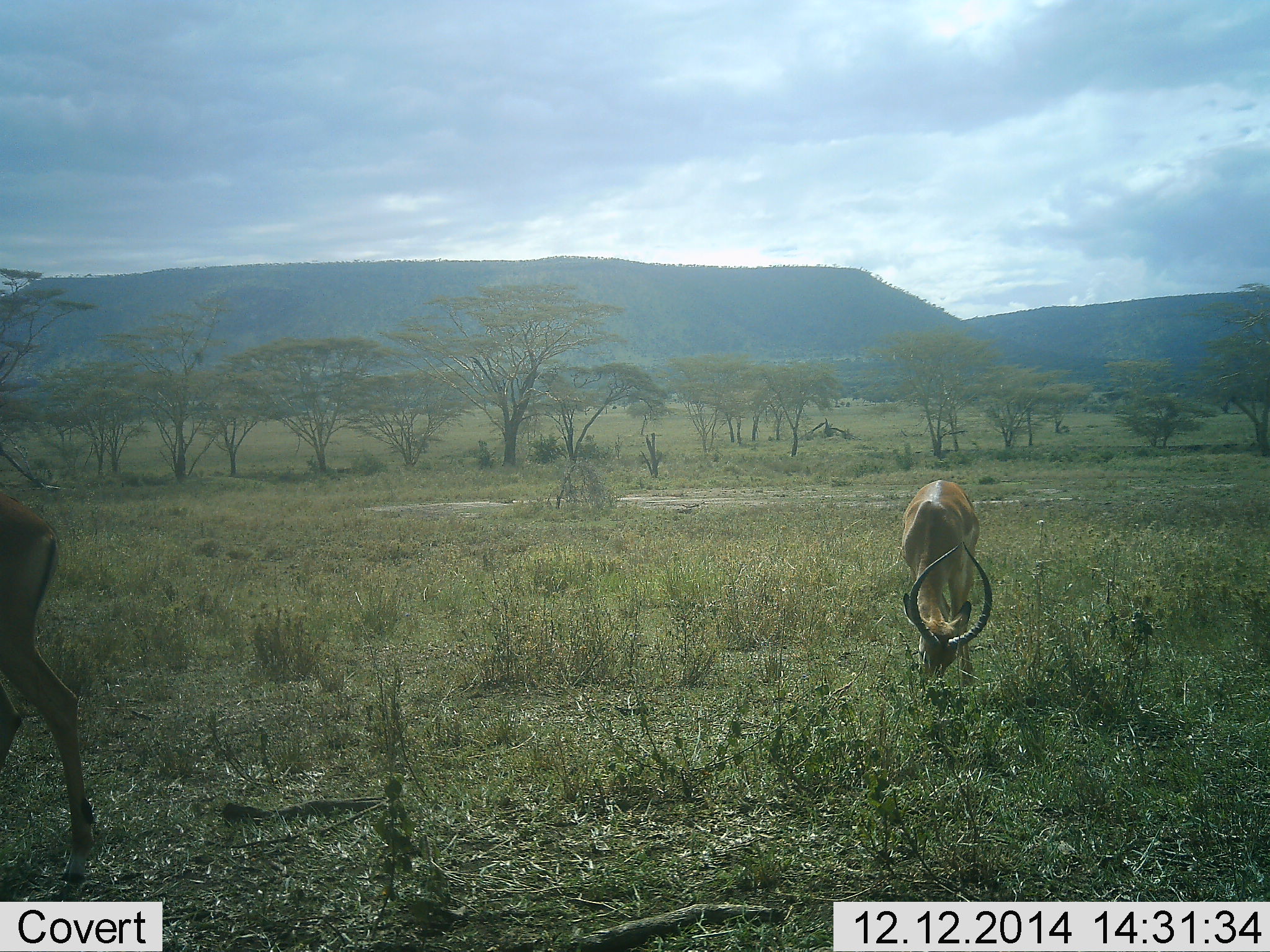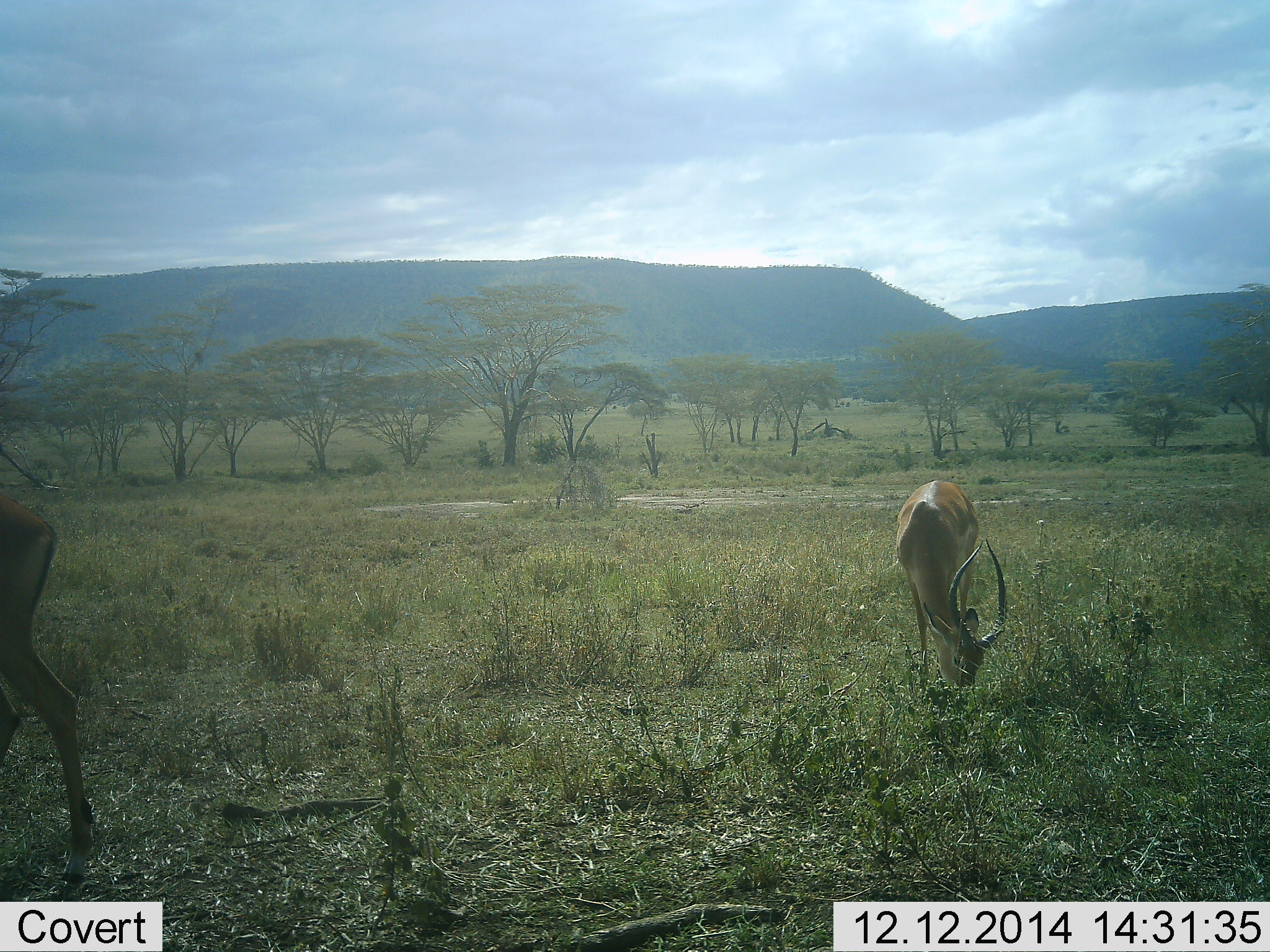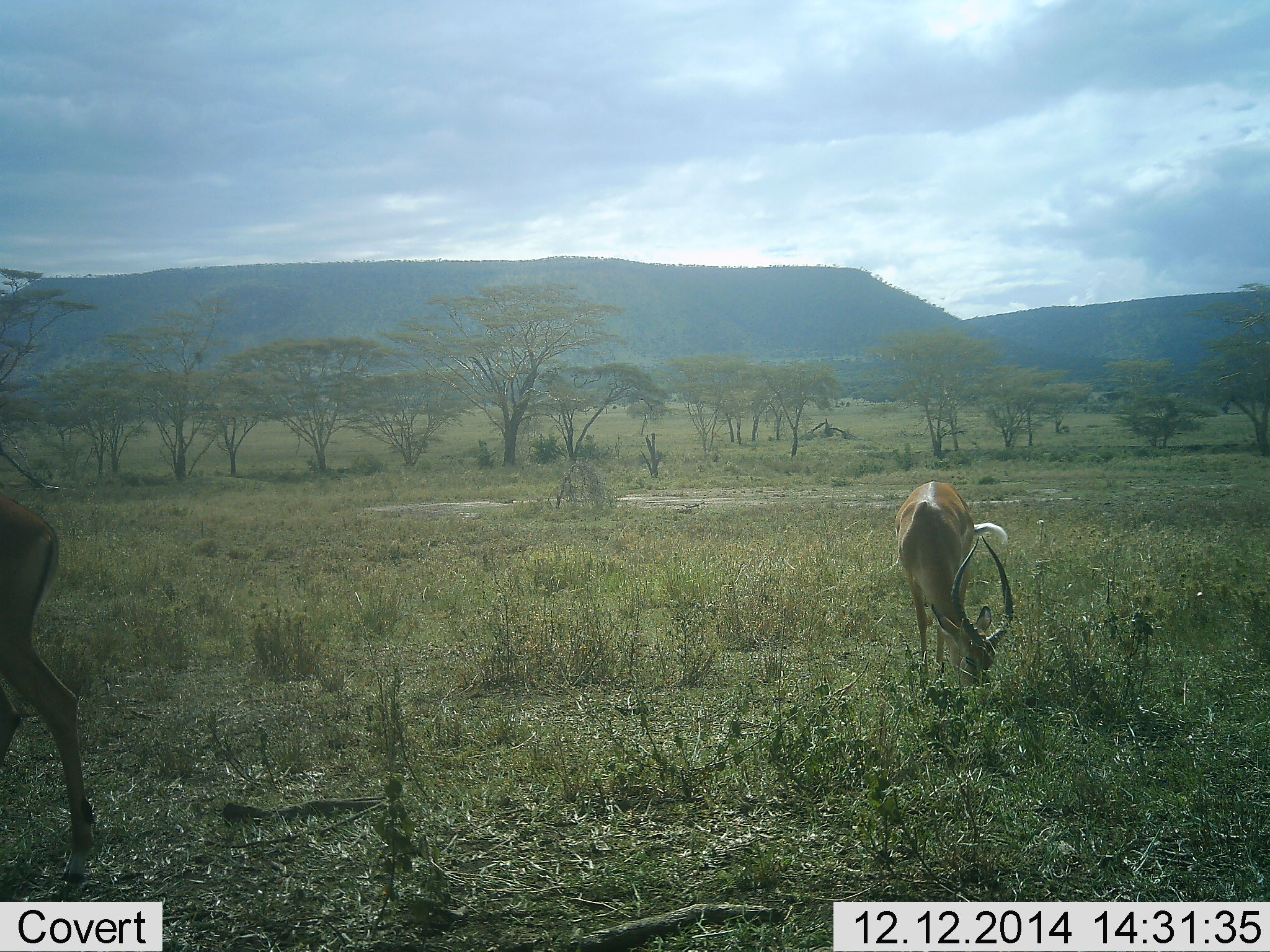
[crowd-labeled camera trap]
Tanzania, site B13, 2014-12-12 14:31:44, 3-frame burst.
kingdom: Animalia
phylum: Chordata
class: Mammalia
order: Artiodactyla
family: Bovidae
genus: Aepyceros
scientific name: Aepyceros melampus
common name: impala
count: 2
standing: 20%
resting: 0%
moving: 10%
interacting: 0%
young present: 0%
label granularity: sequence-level